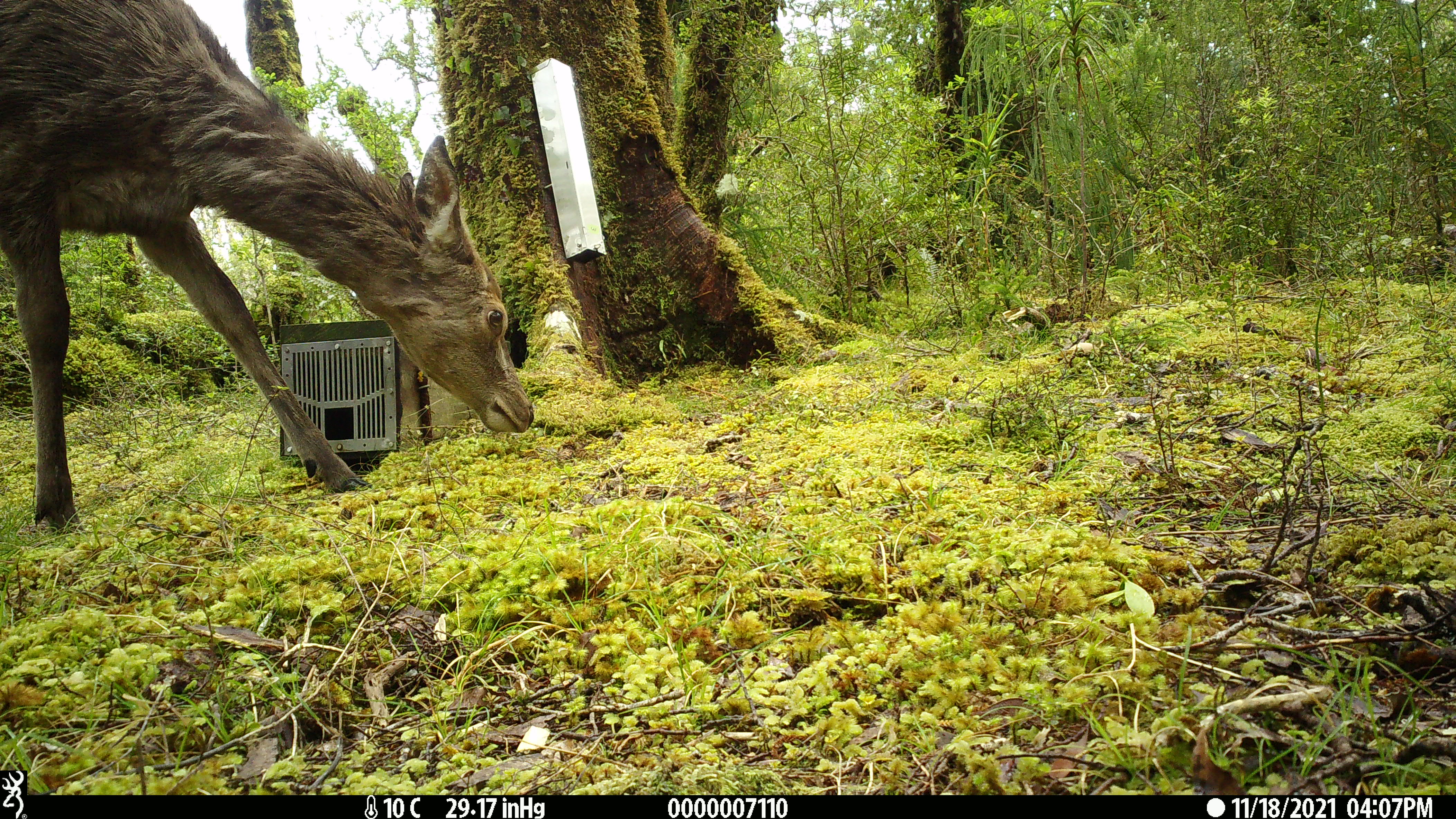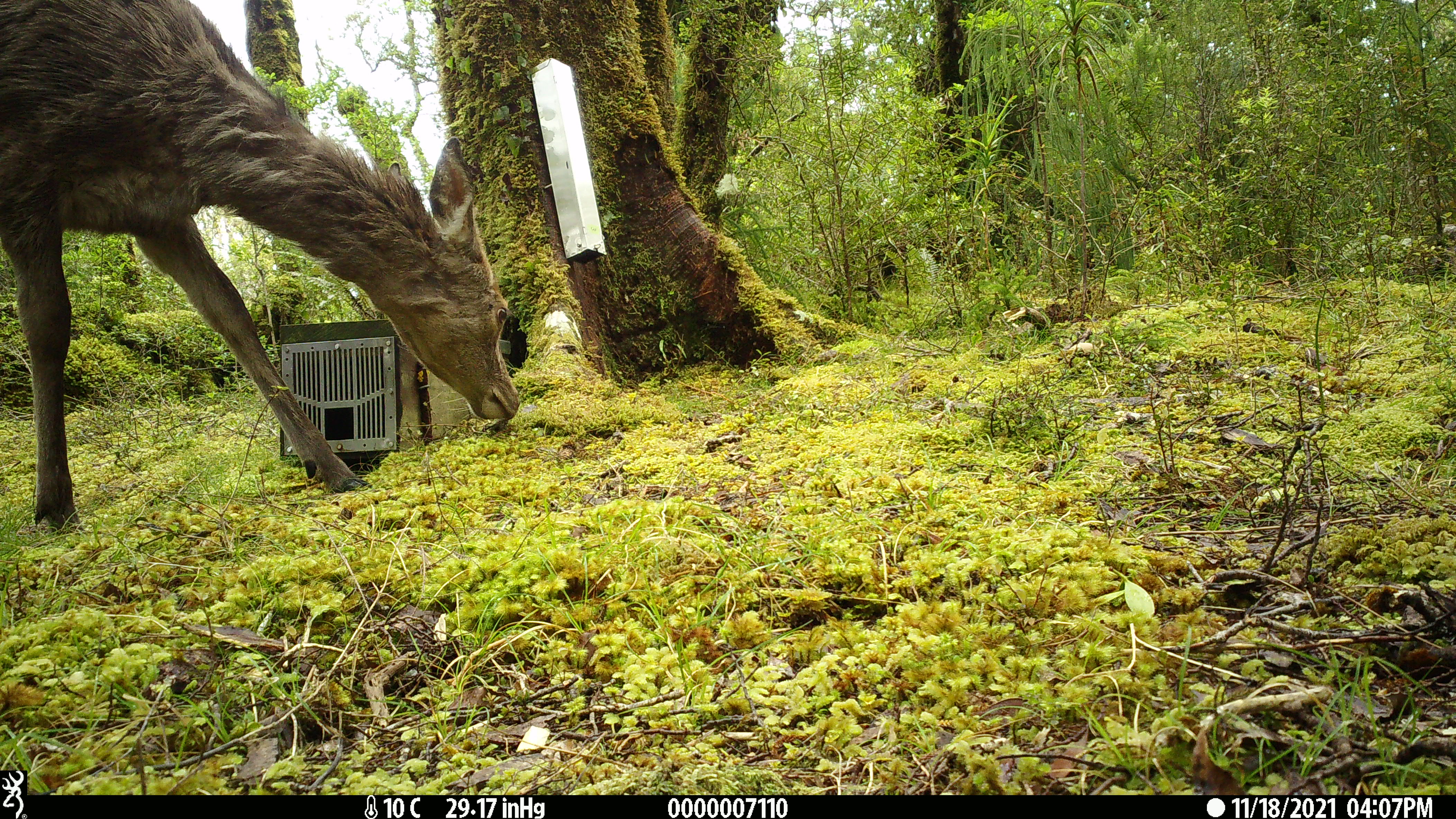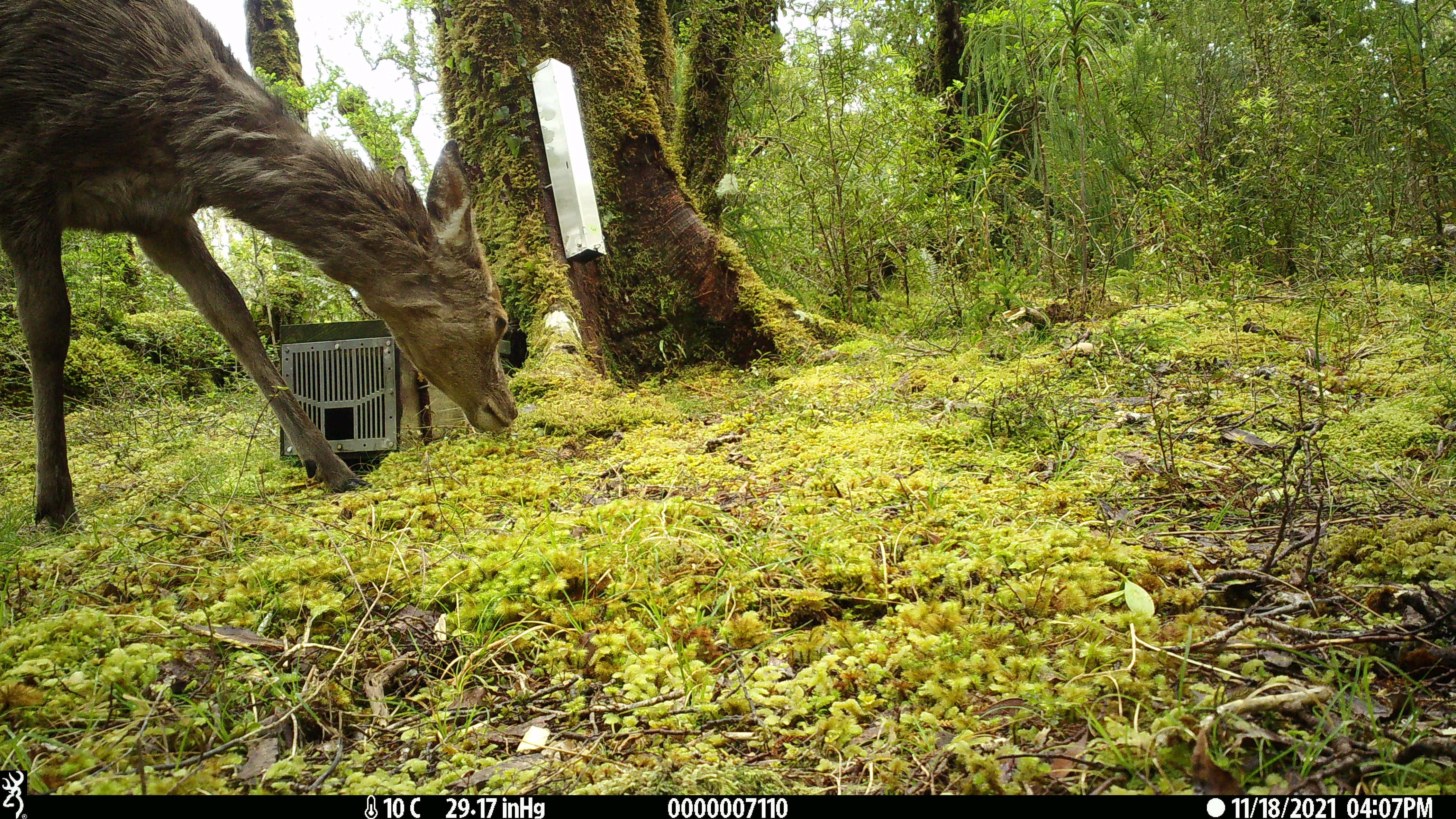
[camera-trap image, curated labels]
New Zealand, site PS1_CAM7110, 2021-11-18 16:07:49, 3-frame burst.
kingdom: Animalia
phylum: Chordata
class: Mammalia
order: Artiodactyla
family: Cervidae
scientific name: Cervidae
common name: deer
Deer (Cervidae).